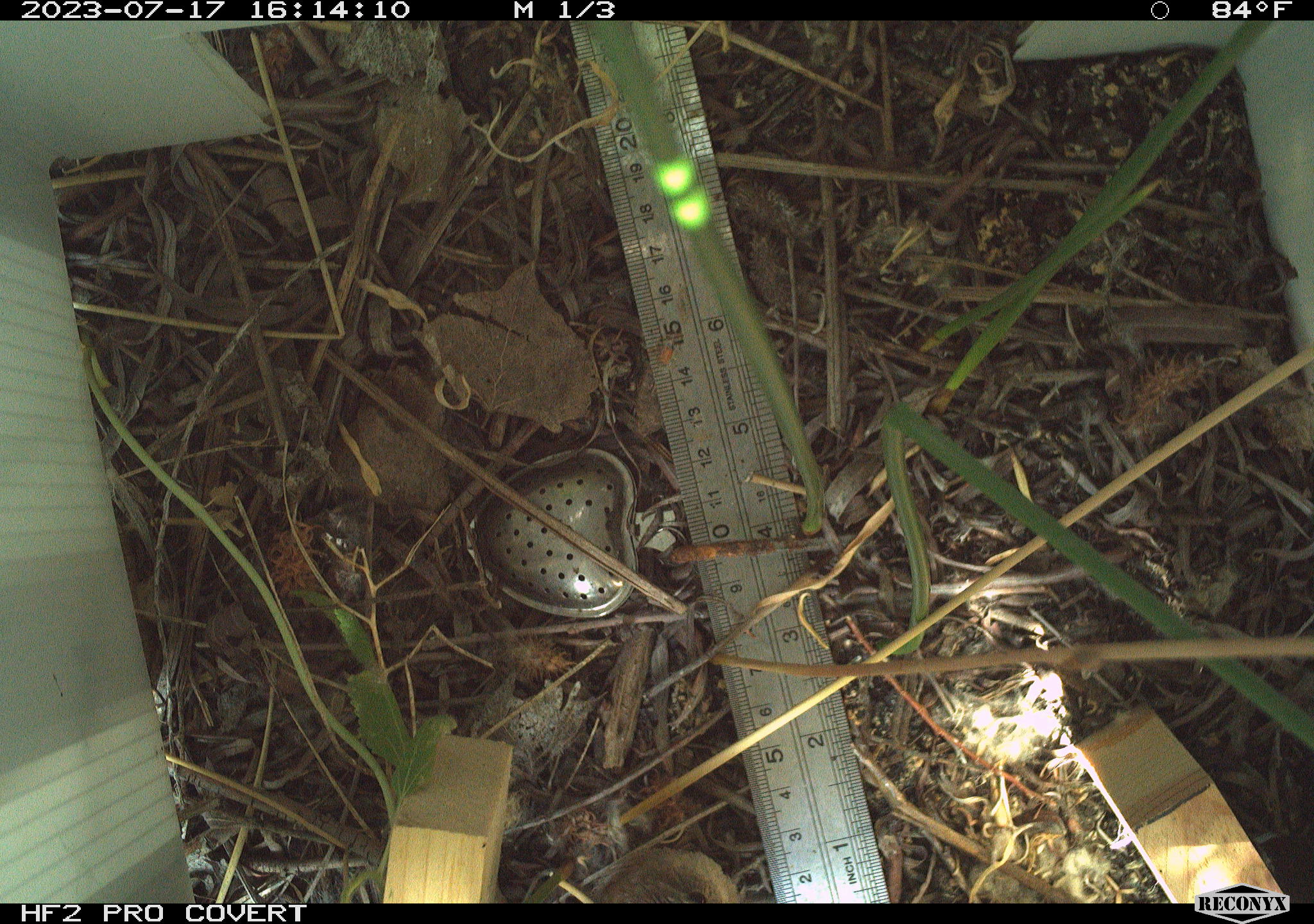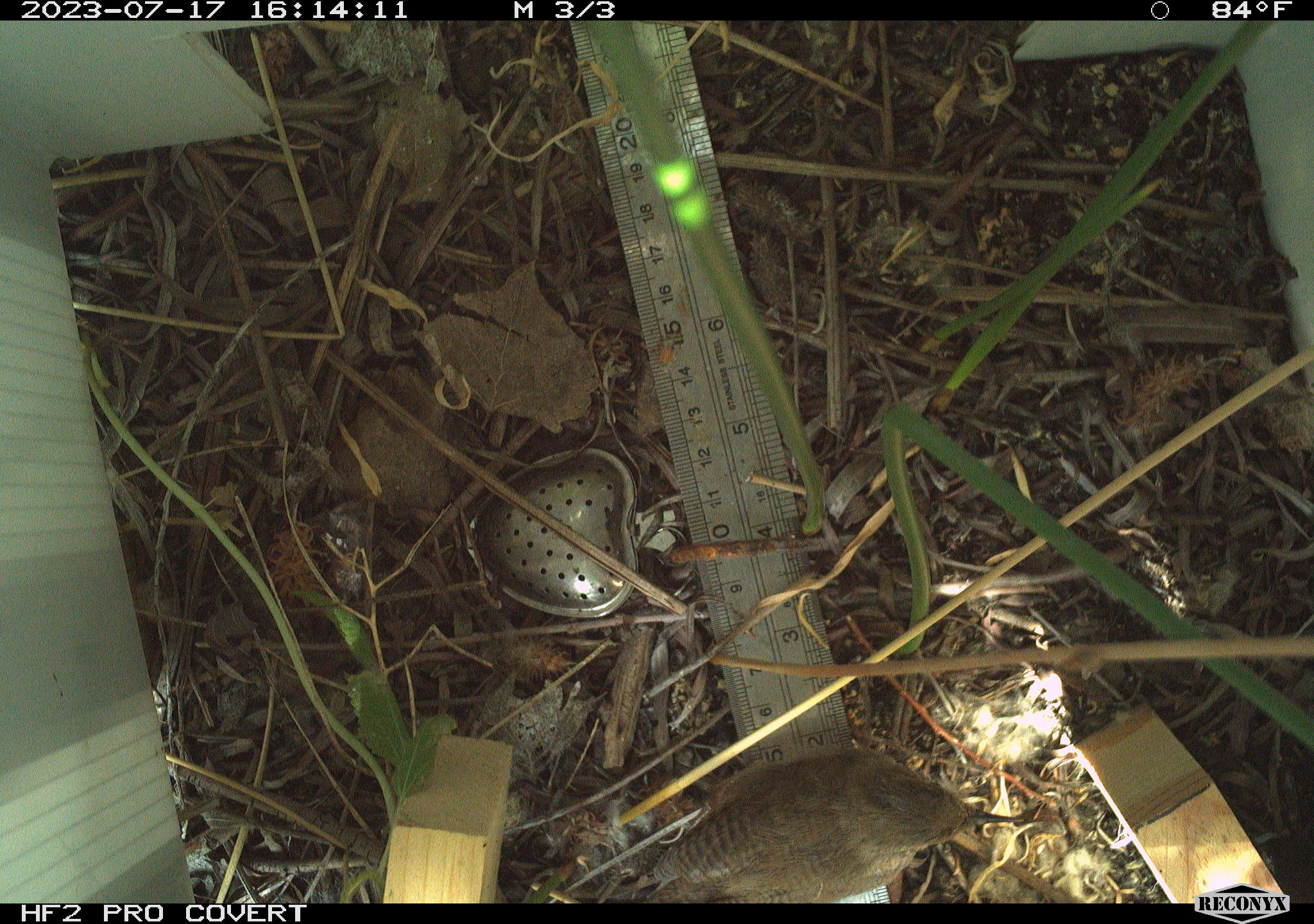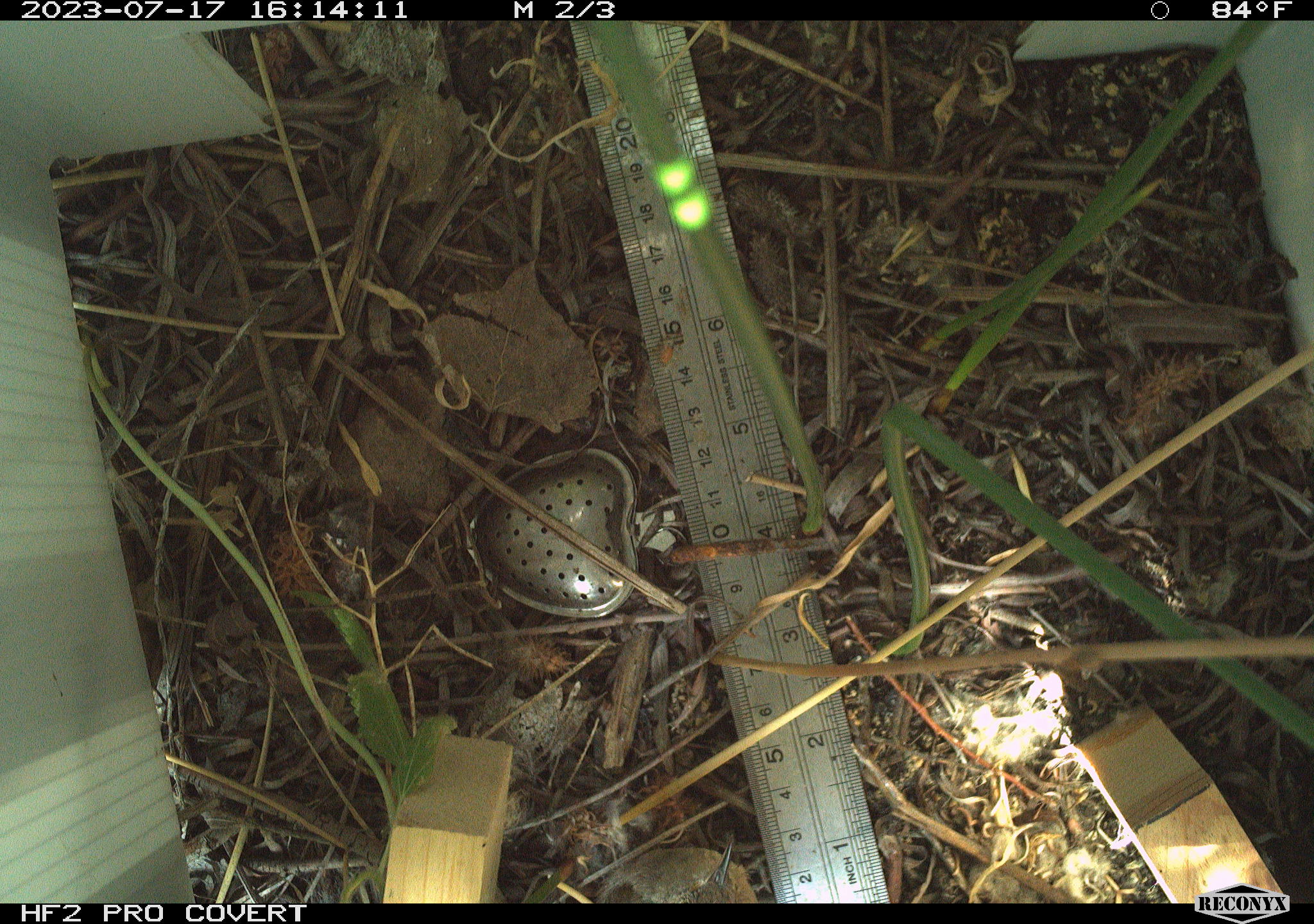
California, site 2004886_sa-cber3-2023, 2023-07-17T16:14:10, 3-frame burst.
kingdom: Animalia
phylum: Chordata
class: Aves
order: Passeriformes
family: Troglodytidae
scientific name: Troglodytidae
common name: wren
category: troglodytidae family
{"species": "troglodytidae family (wren) (Troglodytidae)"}